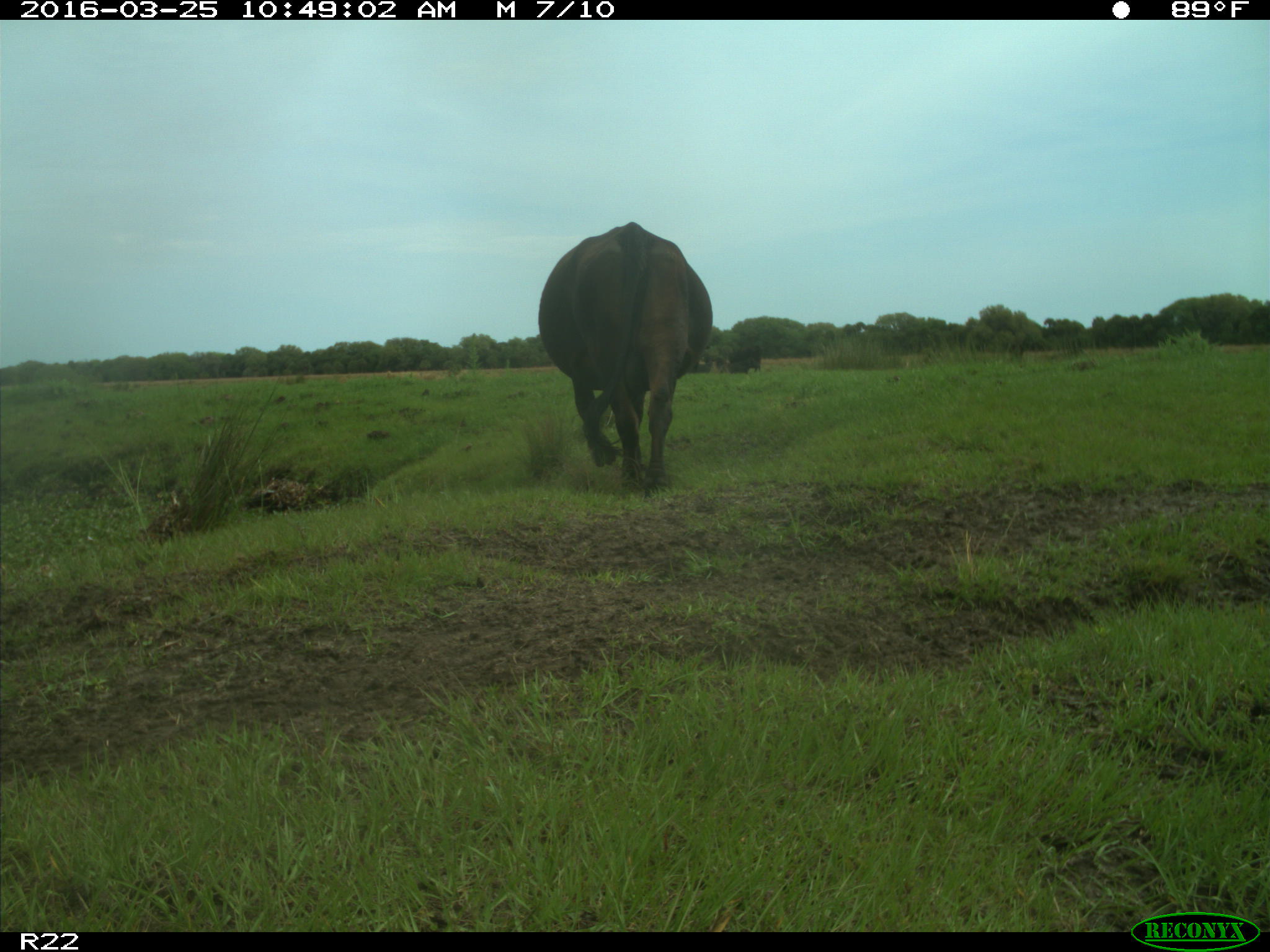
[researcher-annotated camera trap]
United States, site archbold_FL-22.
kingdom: Animalia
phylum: Chordata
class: Mammalia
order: Artiodactyla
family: Bovidae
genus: Bos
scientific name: Bos taurus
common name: domestic cow